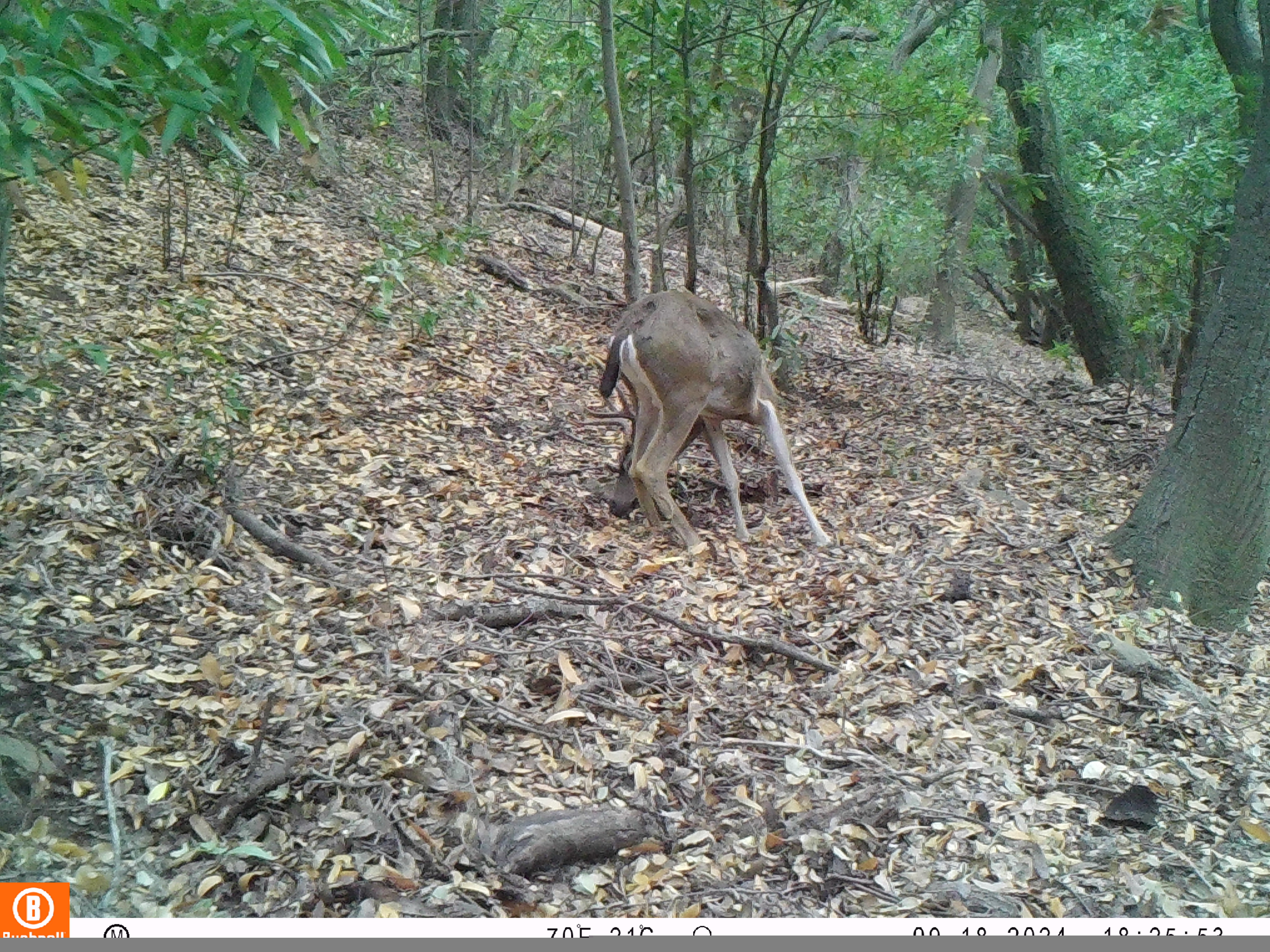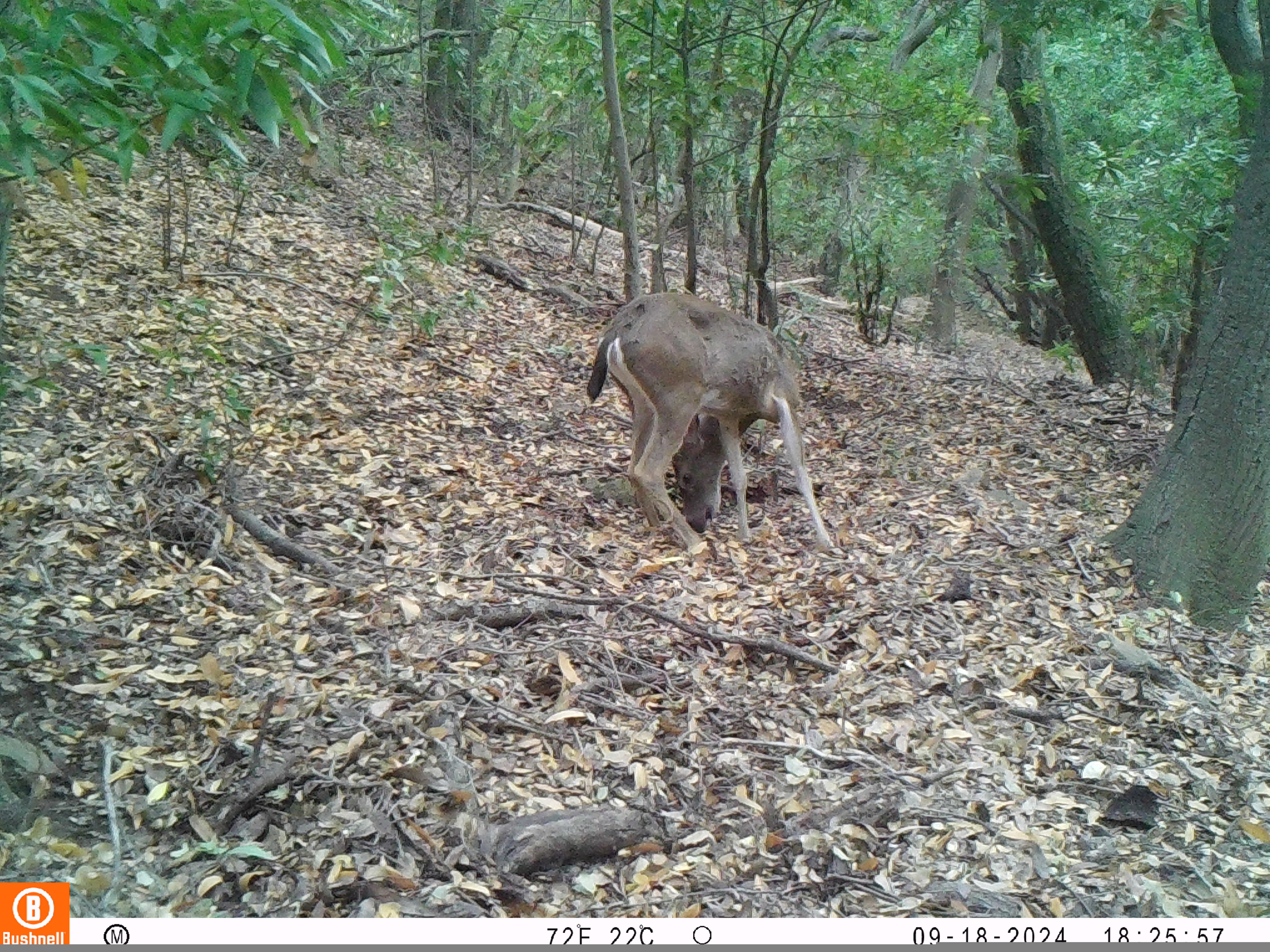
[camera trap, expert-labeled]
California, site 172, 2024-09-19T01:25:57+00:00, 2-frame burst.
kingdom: Animalia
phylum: Chordata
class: Mammalia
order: Artiodactyla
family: Cervidae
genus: Odocoileus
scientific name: Odocoileus hemionus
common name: mule deer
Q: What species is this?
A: Mule deer (Odocoileus hemionus).